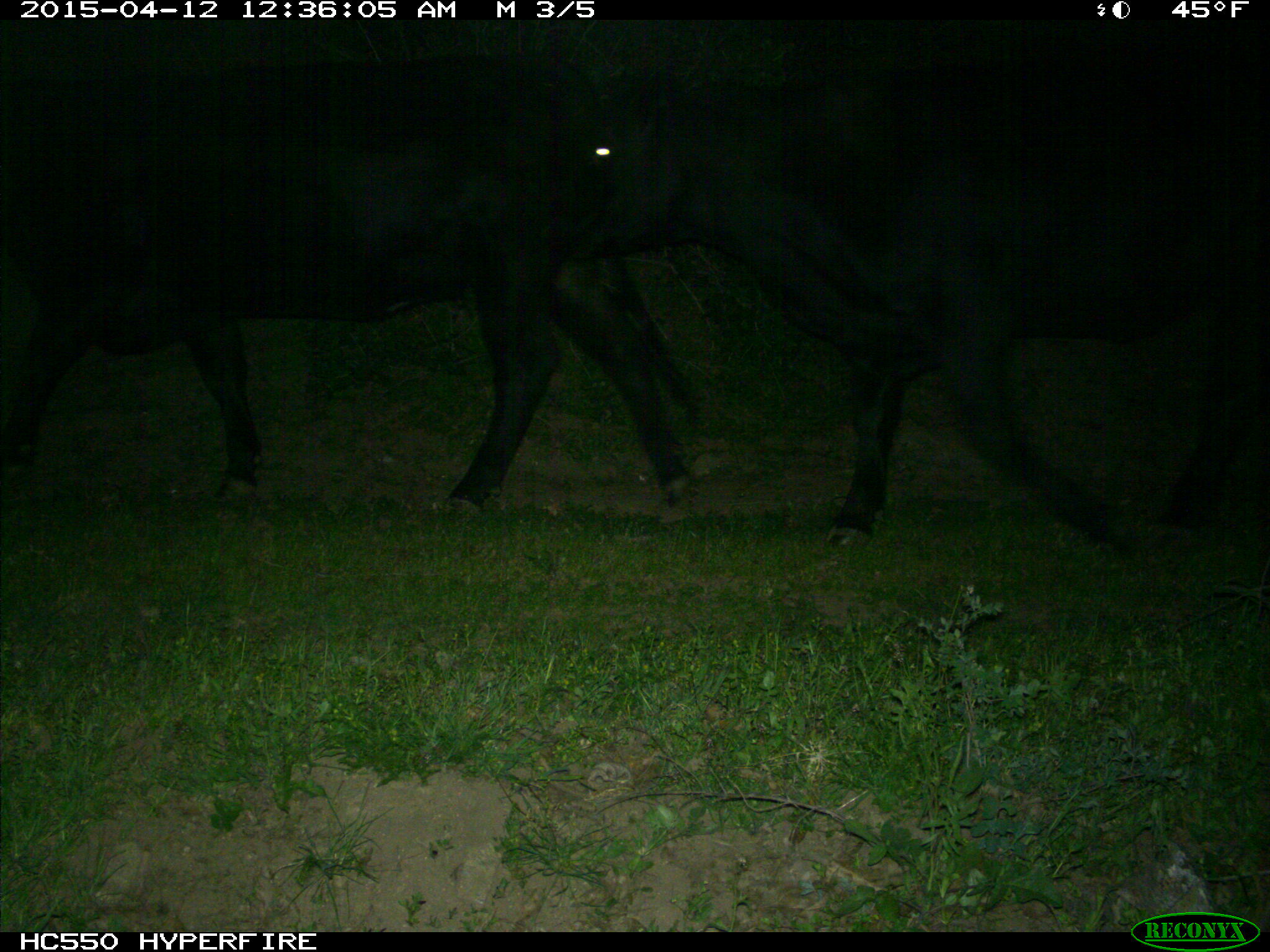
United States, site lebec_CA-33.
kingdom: Animalia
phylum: Chordata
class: Mammalia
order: Artiodactyla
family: Bovidae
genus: Bos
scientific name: Bos taurus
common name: domestic cow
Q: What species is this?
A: Bos taurus (domestic cow).